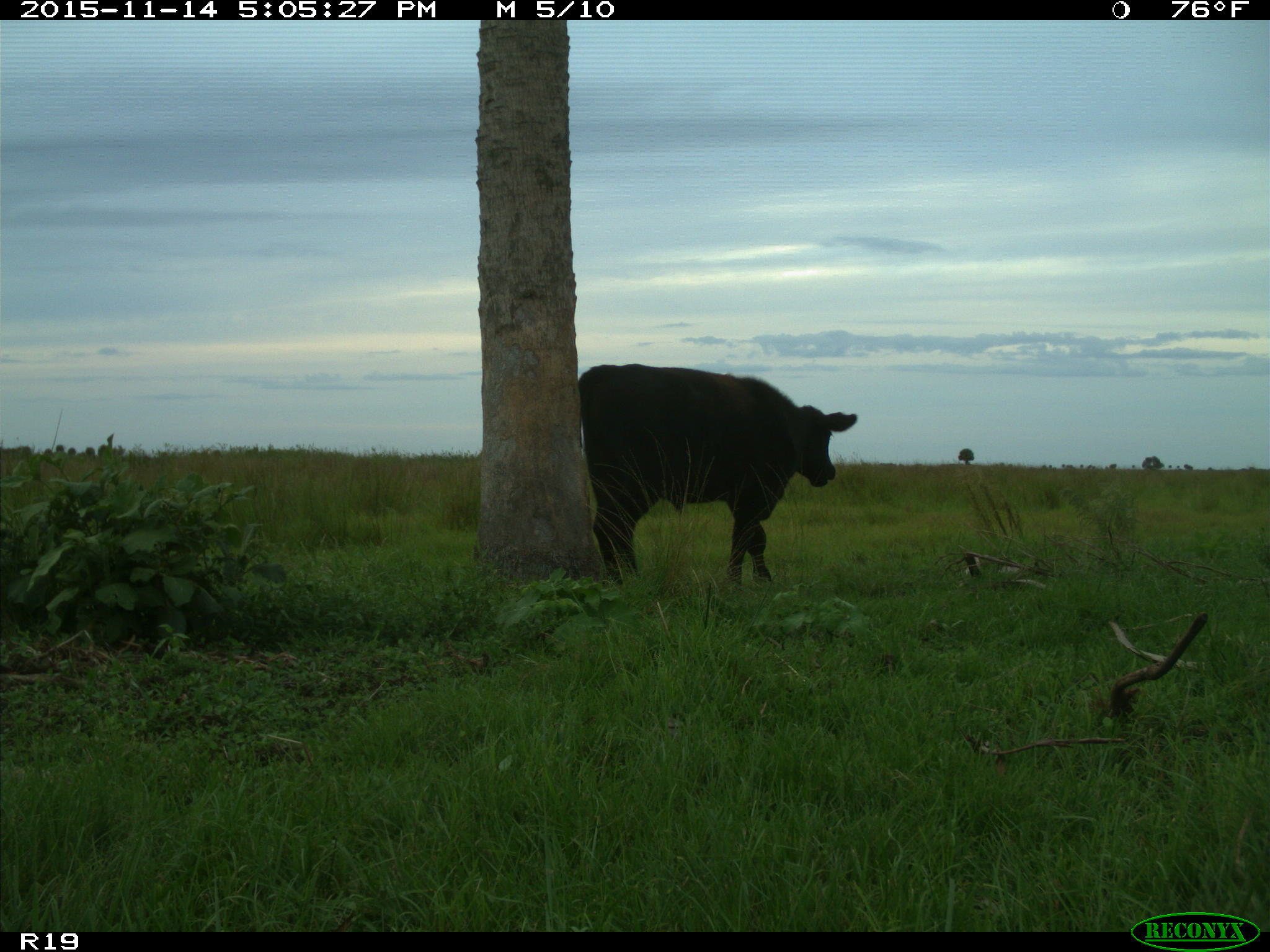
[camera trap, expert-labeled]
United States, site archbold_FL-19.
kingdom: Animalia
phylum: Chordata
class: Mammalia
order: Artiodactyla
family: Bovidae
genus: Bos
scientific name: Bos taurus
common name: domestic cow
Bos taurus (domestic cow).